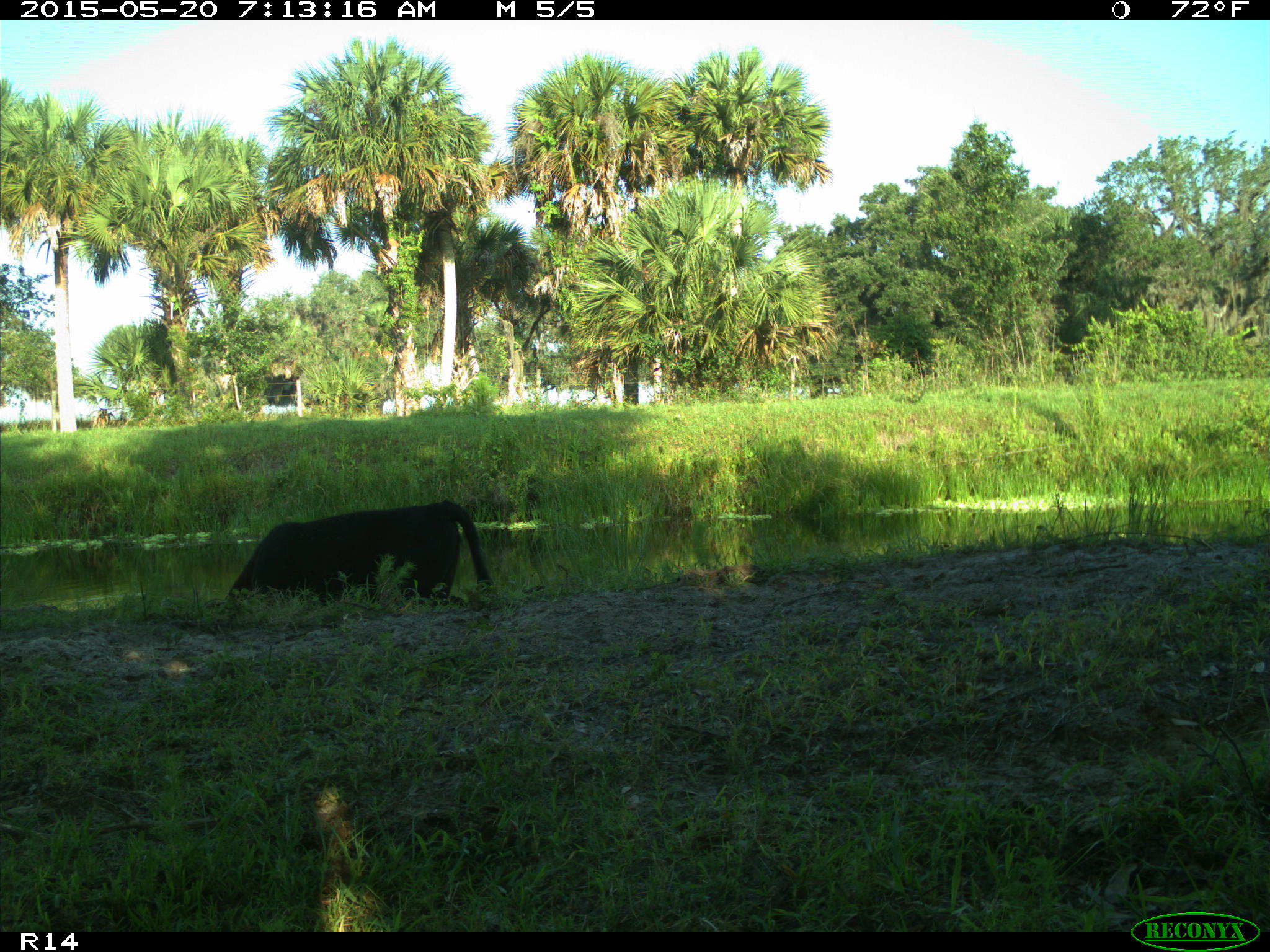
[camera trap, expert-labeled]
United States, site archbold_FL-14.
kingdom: Animalia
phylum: Chordata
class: Mammalia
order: Artiodactyla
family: Bovidae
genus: Bos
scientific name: Bos taurus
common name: domestic cow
Bos taurus (domestic cow).